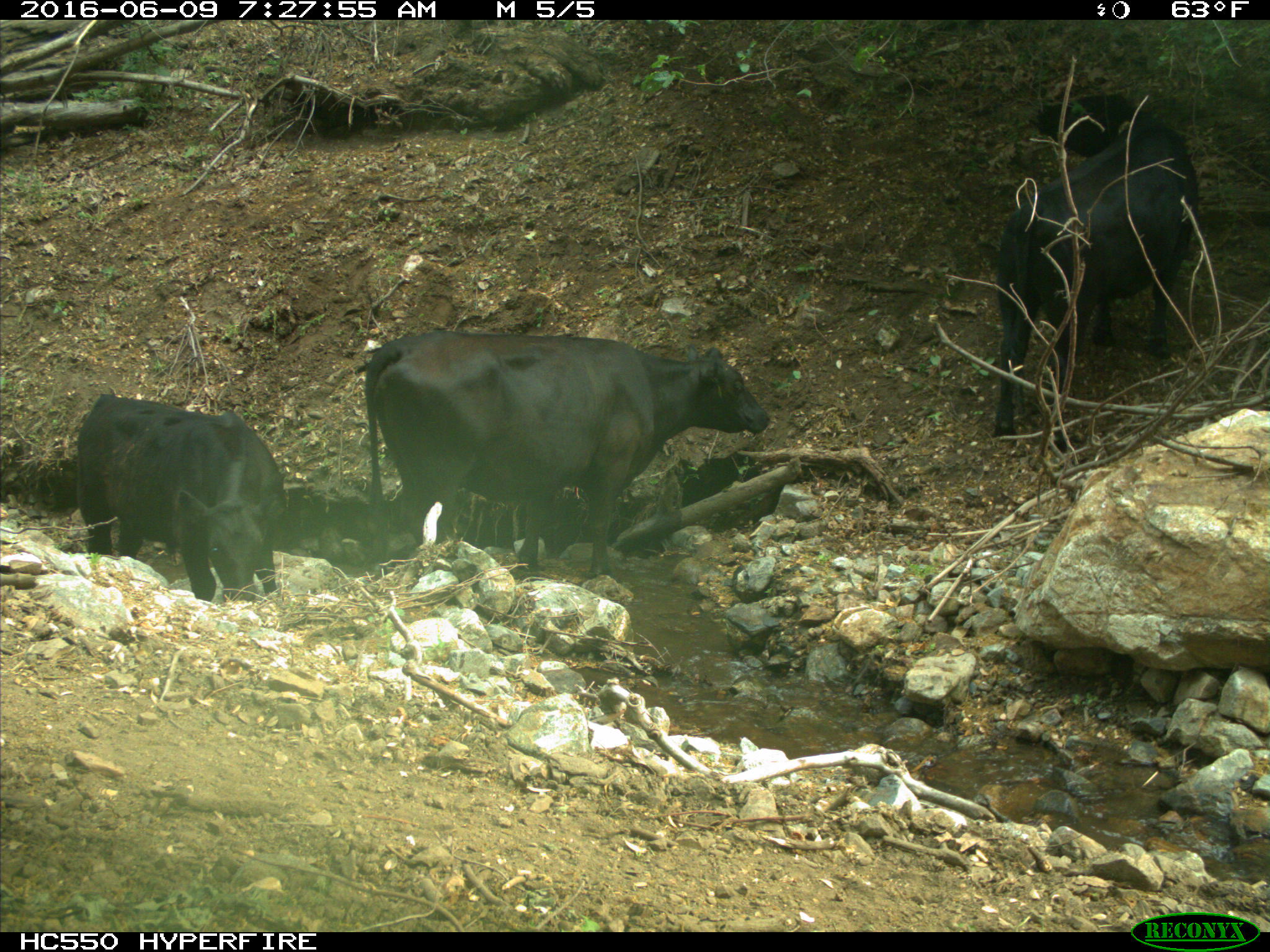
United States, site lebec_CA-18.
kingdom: Animalia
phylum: Chordata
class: Mammalia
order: Artiodactyla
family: Bovidae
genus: Bos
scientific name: Bos taurus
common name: domestic cow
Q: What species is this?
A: Bos taurus (domestic cow).